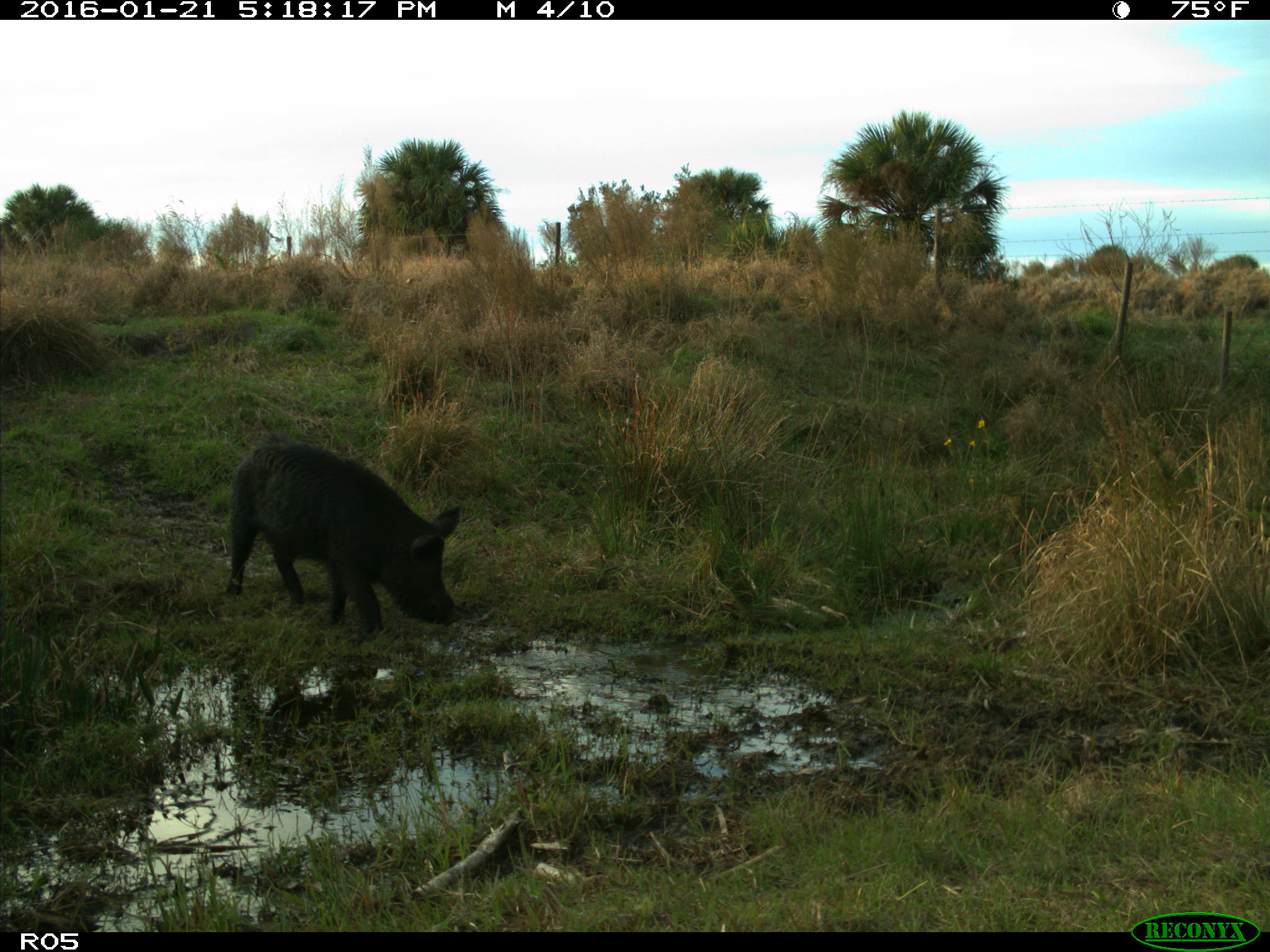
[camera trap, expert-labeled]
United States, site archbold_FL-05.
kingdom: Animalia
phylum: Chordata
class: Mammalia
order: Artiodactyla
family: Suidae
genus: Sus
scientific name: Sus scrofa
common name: wild boar